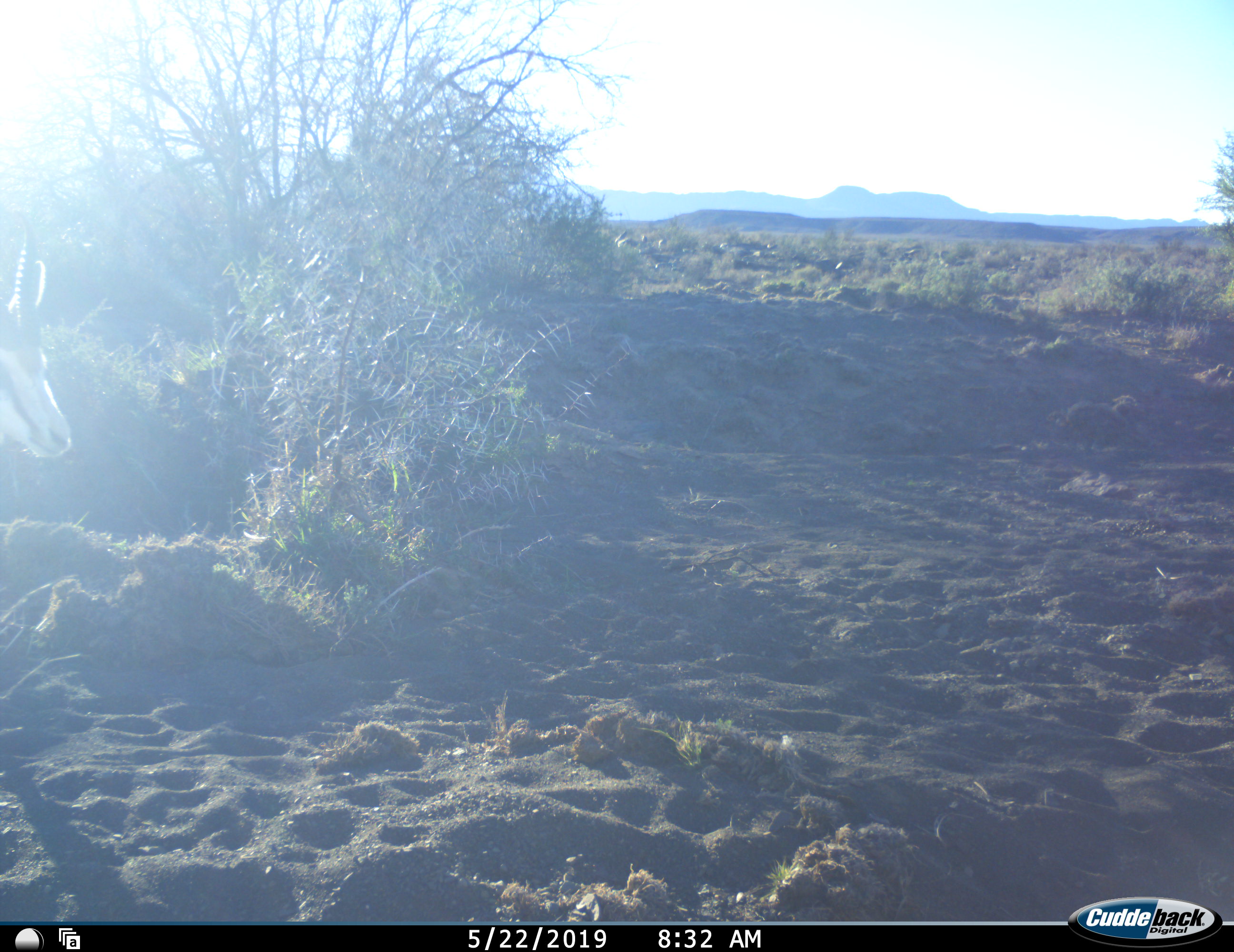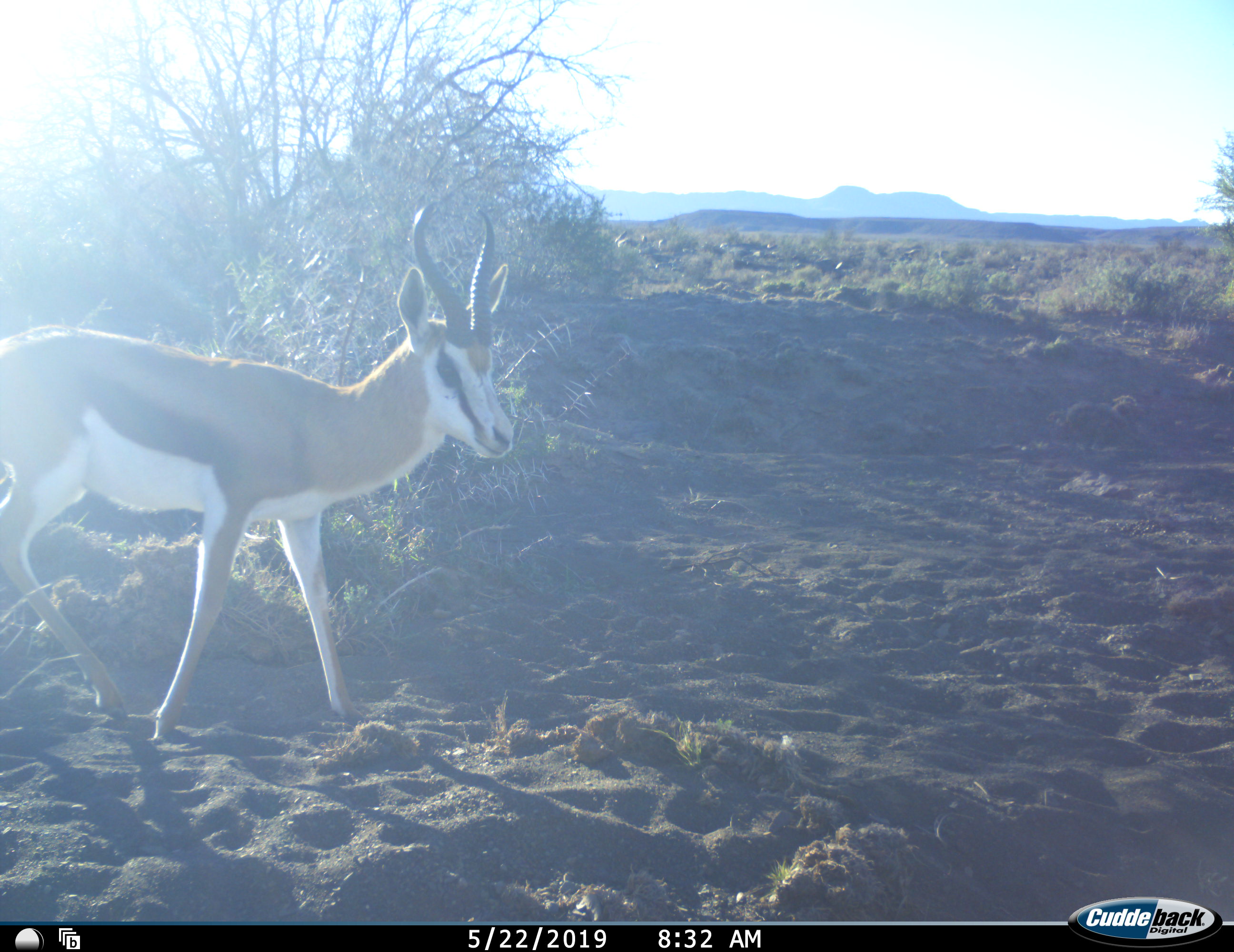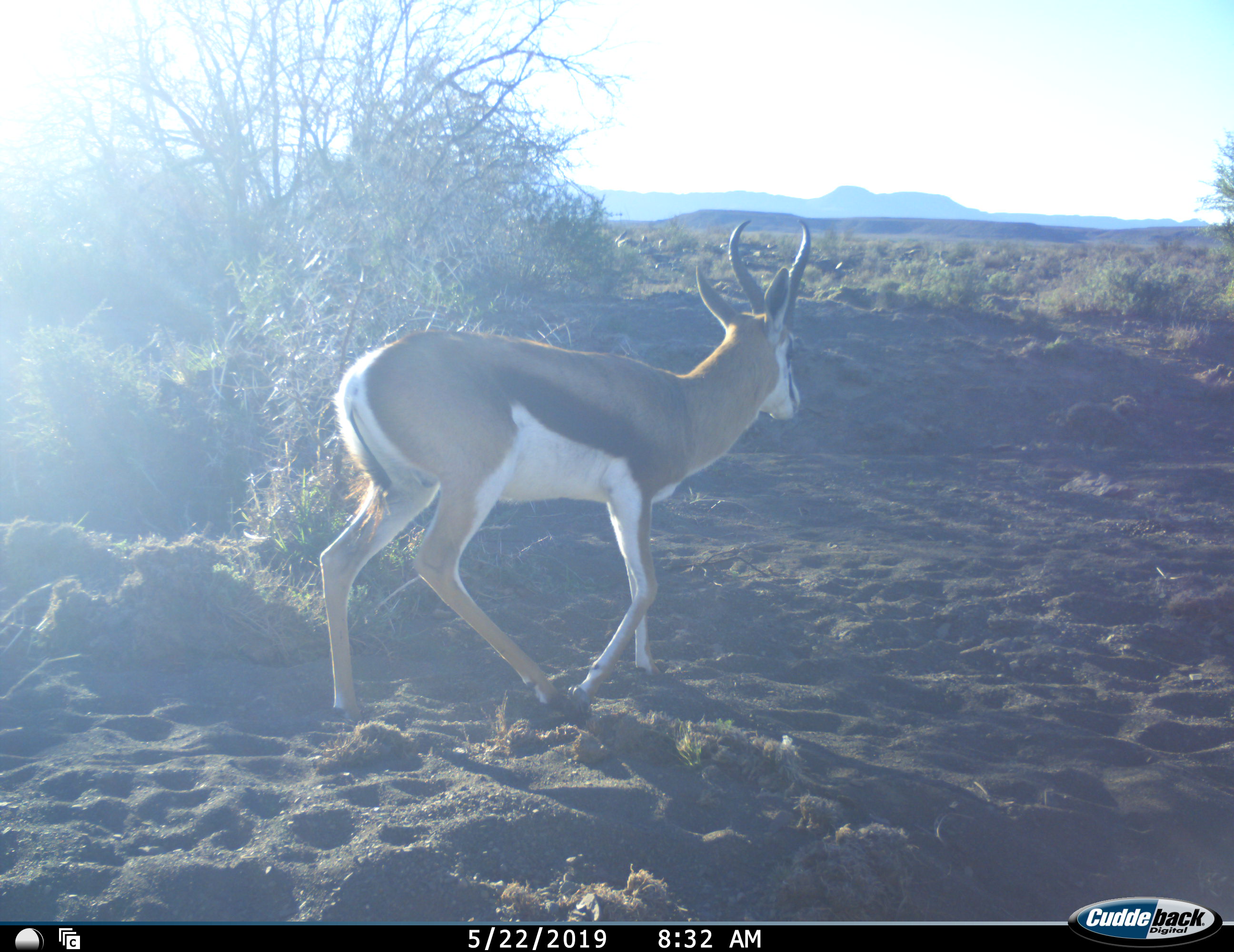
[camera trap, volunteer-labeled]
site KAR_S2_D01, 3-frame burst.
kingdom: Animalia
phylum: Chordata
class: Mammalia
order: Artiodactyla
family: Bovidae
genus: Antidorcas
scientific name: Antidorcas marsupialis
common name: springbok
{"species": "springbok (Antidorcas marsupialis)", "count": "1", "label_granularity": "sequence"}